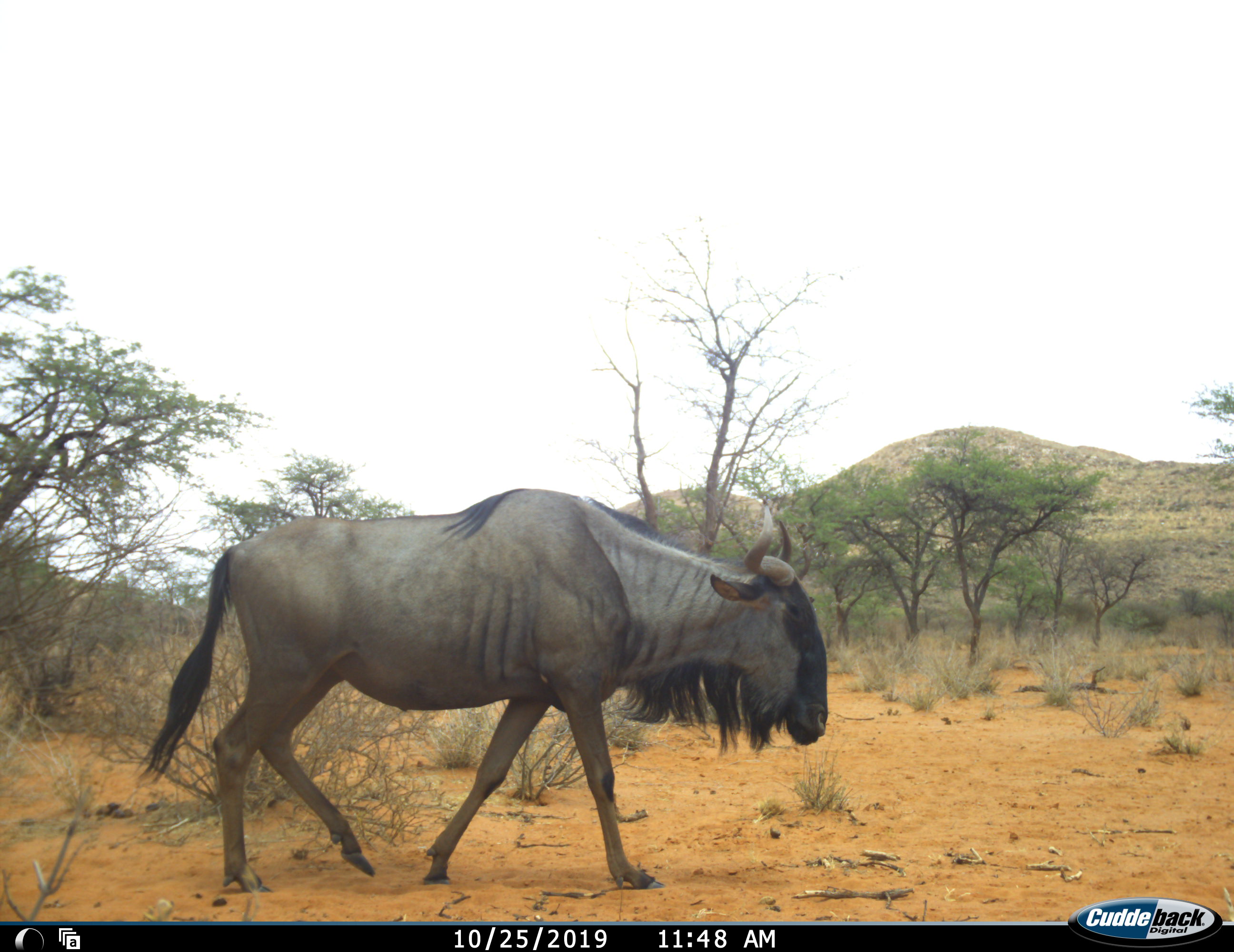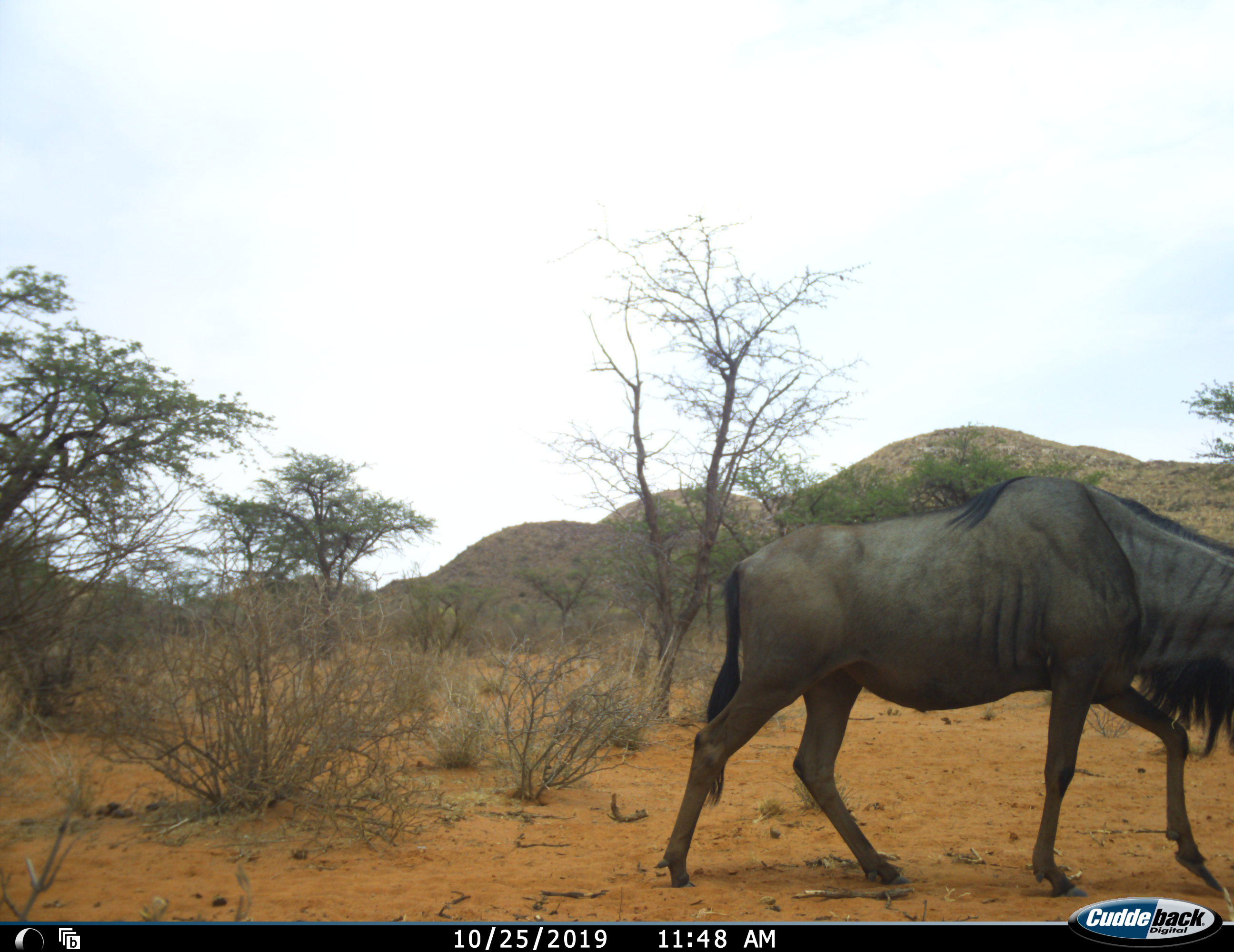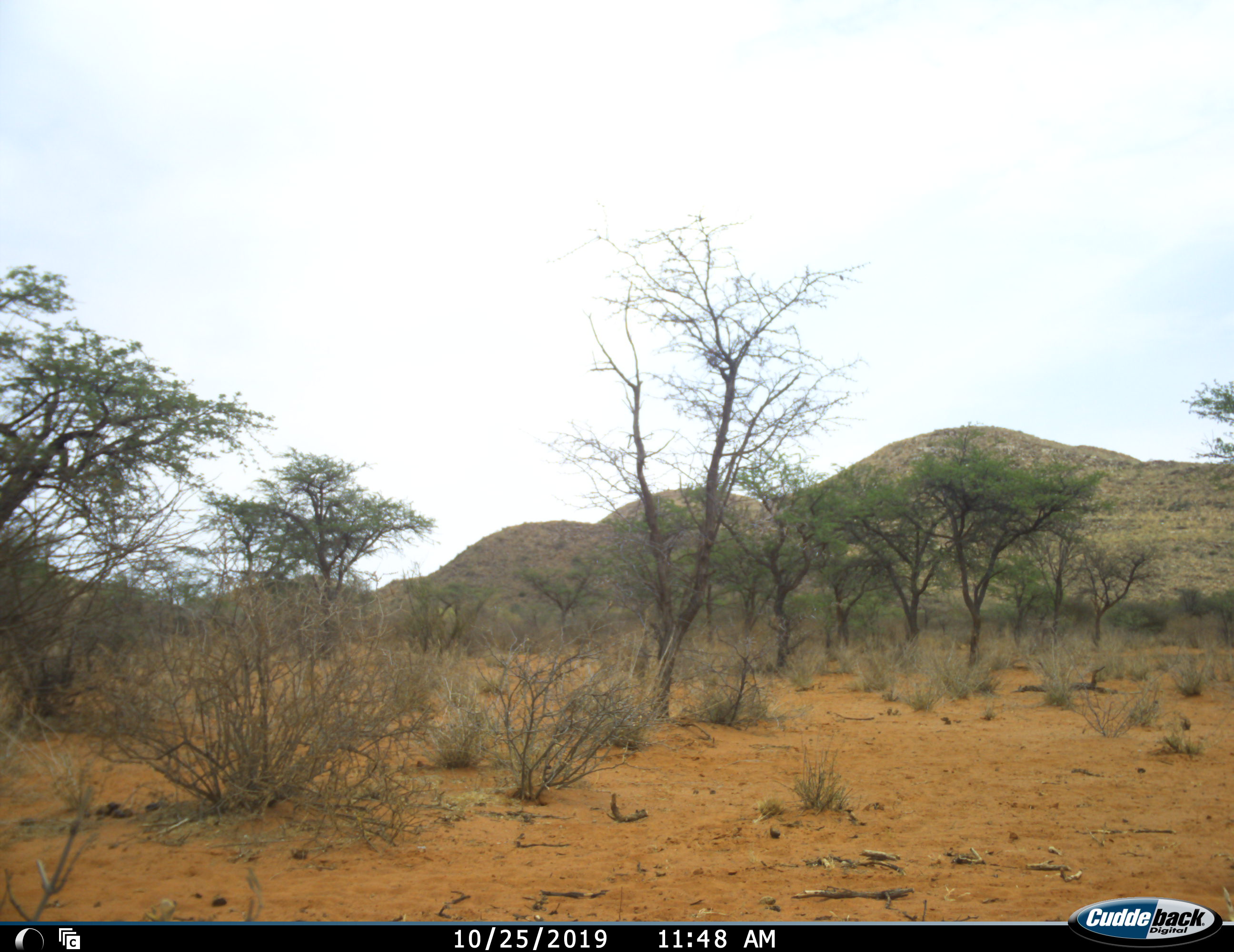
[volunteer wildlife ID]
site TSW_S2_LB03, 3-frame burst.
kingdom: Animalia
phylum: Chordata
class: Mammalia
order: Artiodactyla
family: Bovidae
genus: Connochaetes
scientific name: Connochaetes taurinus taurinus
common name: blue wildebeest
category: wildebeestblue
Wildebeestblue (blue wildebeest) (Connochaetes taurinus taurinus), count 1. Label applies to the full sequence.